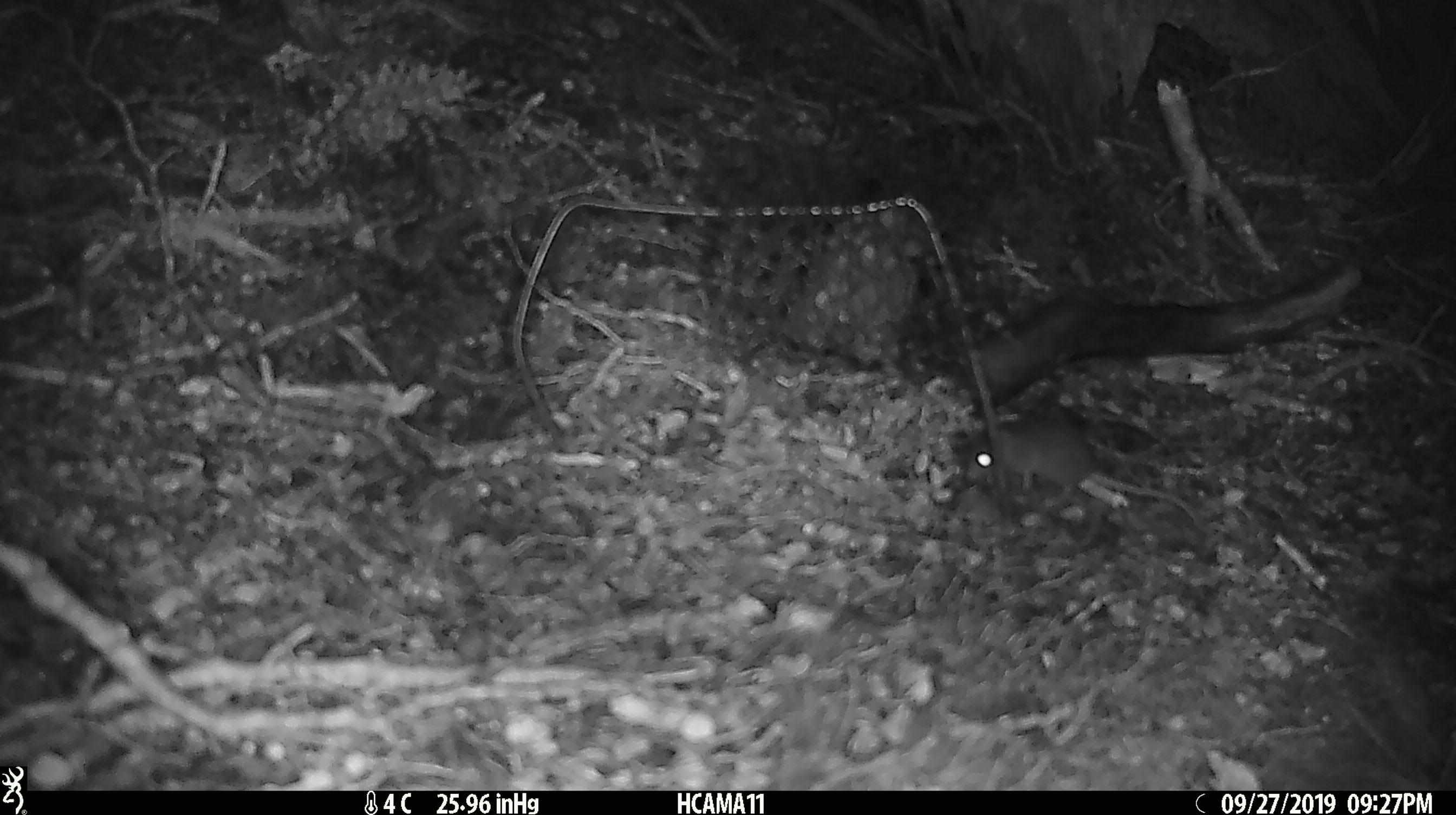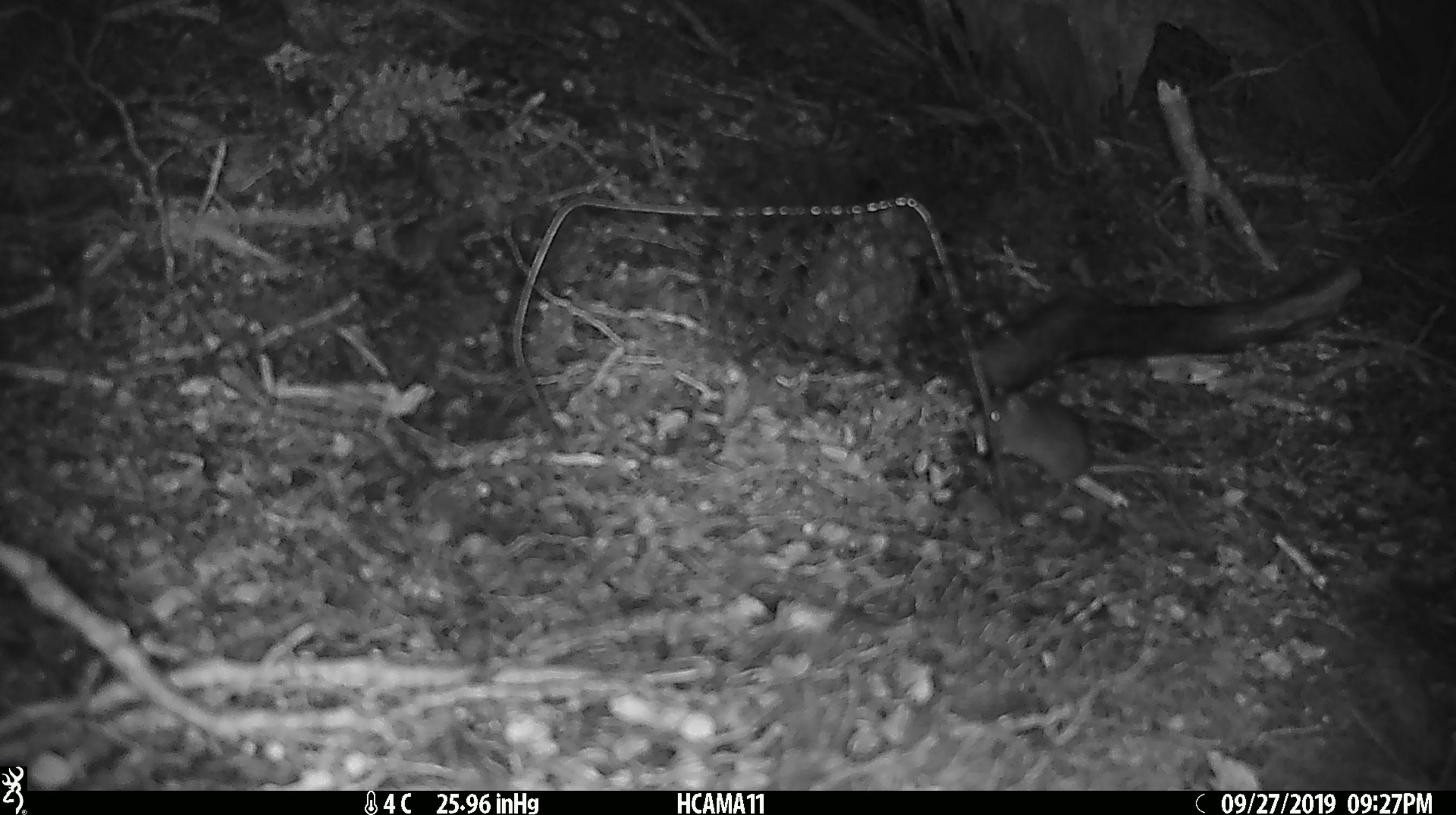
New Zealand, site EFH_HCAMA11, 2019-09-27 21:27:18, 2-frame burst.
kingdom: Animalia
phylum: Chordata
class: Mammalia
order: Rodentia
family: Muridae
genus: Mus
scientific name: Mus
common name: mouse